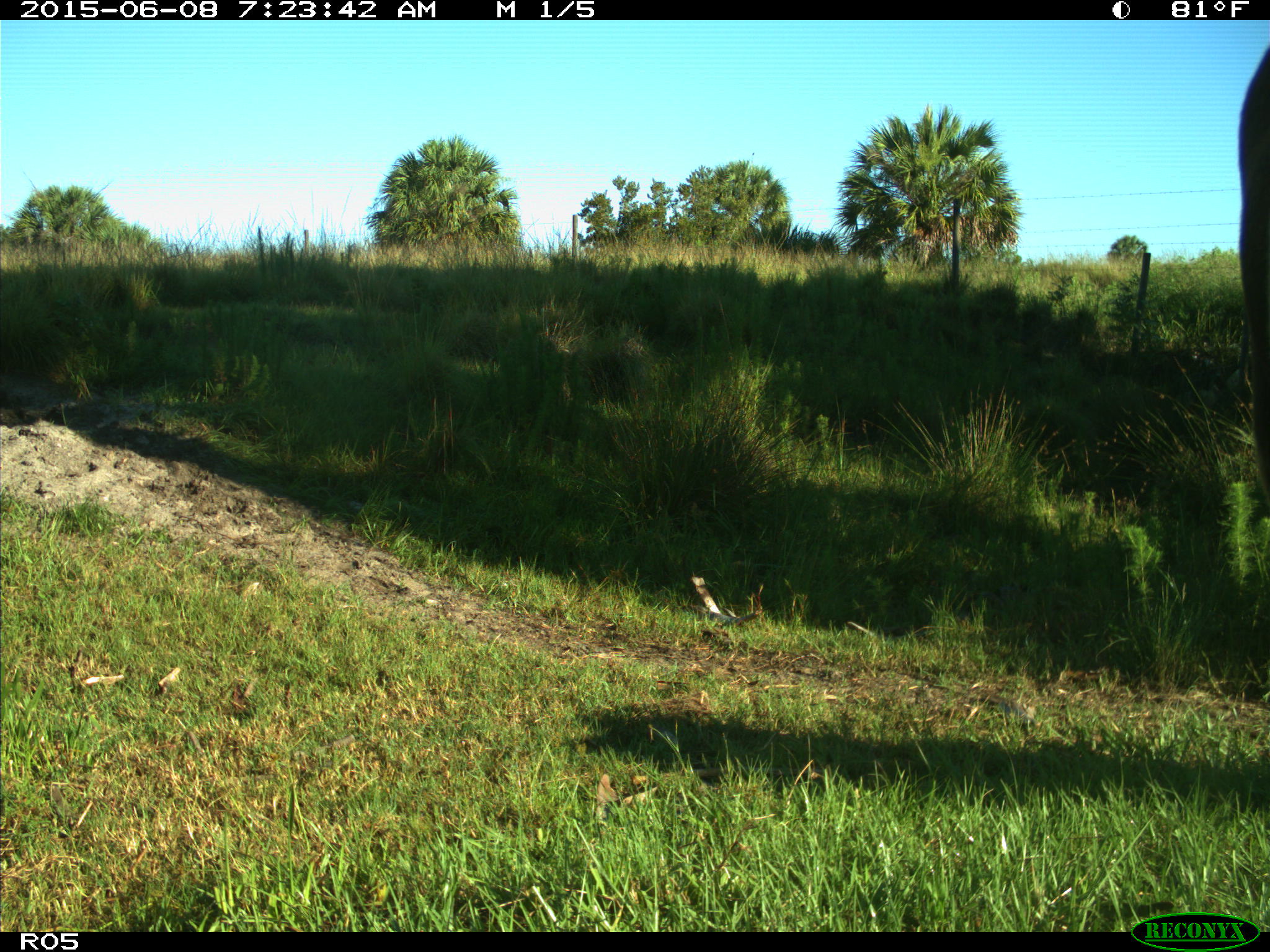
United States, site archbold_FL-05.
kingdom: Animalia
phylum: Chordata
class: Mammalia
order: Artiodactyla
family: Bovidae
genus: Bos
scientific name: Bos taurus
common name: domestic cow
Bos taurus (domestic cow).